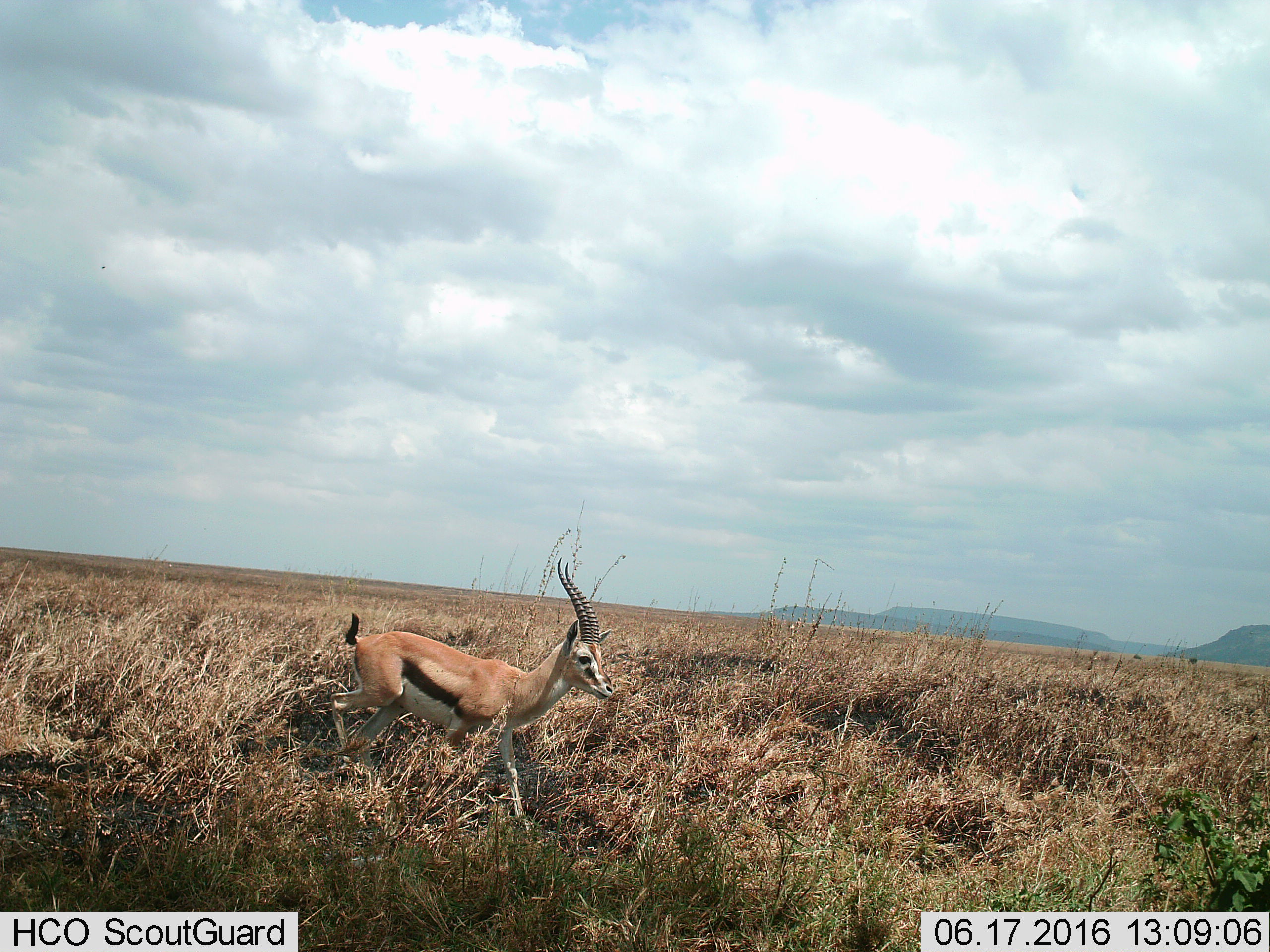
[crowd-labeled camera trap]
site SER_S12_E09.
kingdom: Animalia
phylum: Chordata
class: Mammalia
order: Artiodactyla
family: Bovidae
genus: Eudorcas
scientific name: Eudorcas thomsonii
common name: thomson's gazelle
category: gazellethomsons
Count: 1.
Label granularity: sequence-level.